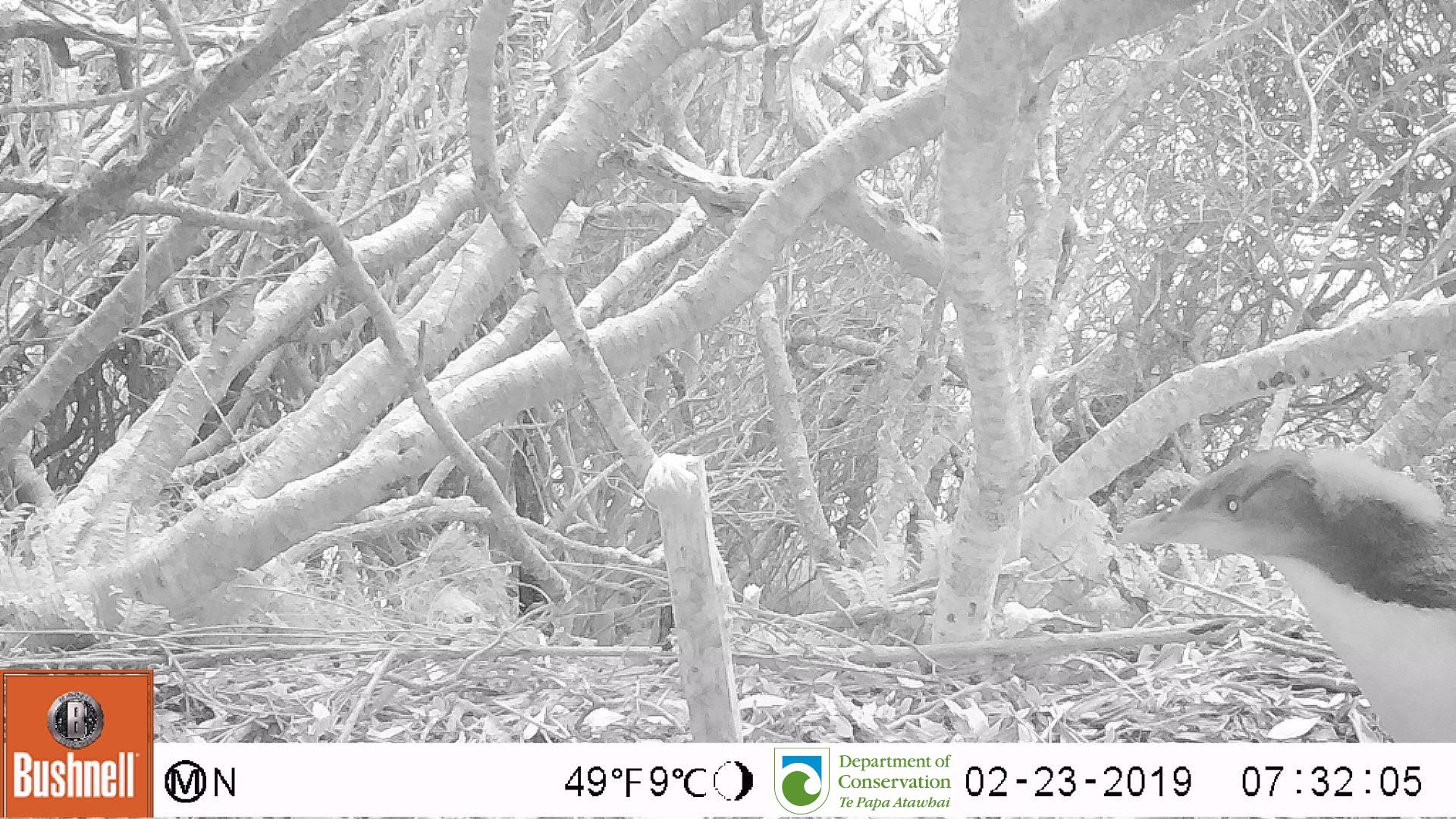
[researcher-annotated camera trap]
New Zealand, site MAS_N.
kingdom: Animalia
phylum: Chordata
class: Aves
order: Sphenisciformes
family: Spheniscidae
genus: Megadyptes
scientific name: Megadyptes antipodes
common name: yellow-eyed penguin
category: yellow eyed penguin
Yellow eyed penguin (yellow-eyed penguin) (Megadyptes antipodes).